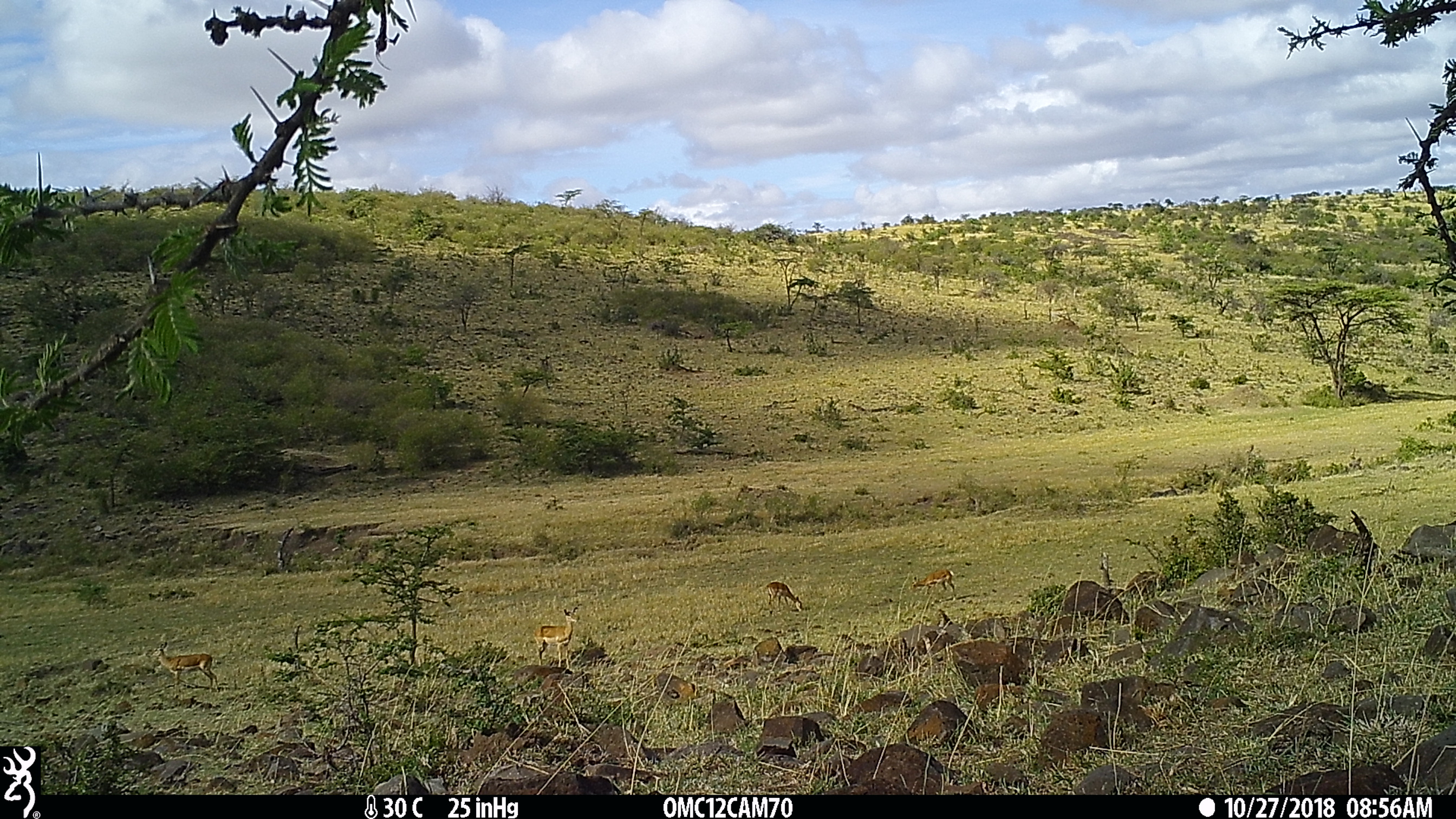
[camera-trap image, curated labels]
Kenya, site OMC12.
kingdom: Animalia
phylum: Chordata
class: Mammalia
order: Artiodactyla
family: Bovidae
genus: Aepyceros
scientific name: Aepyceros melampus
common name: impala